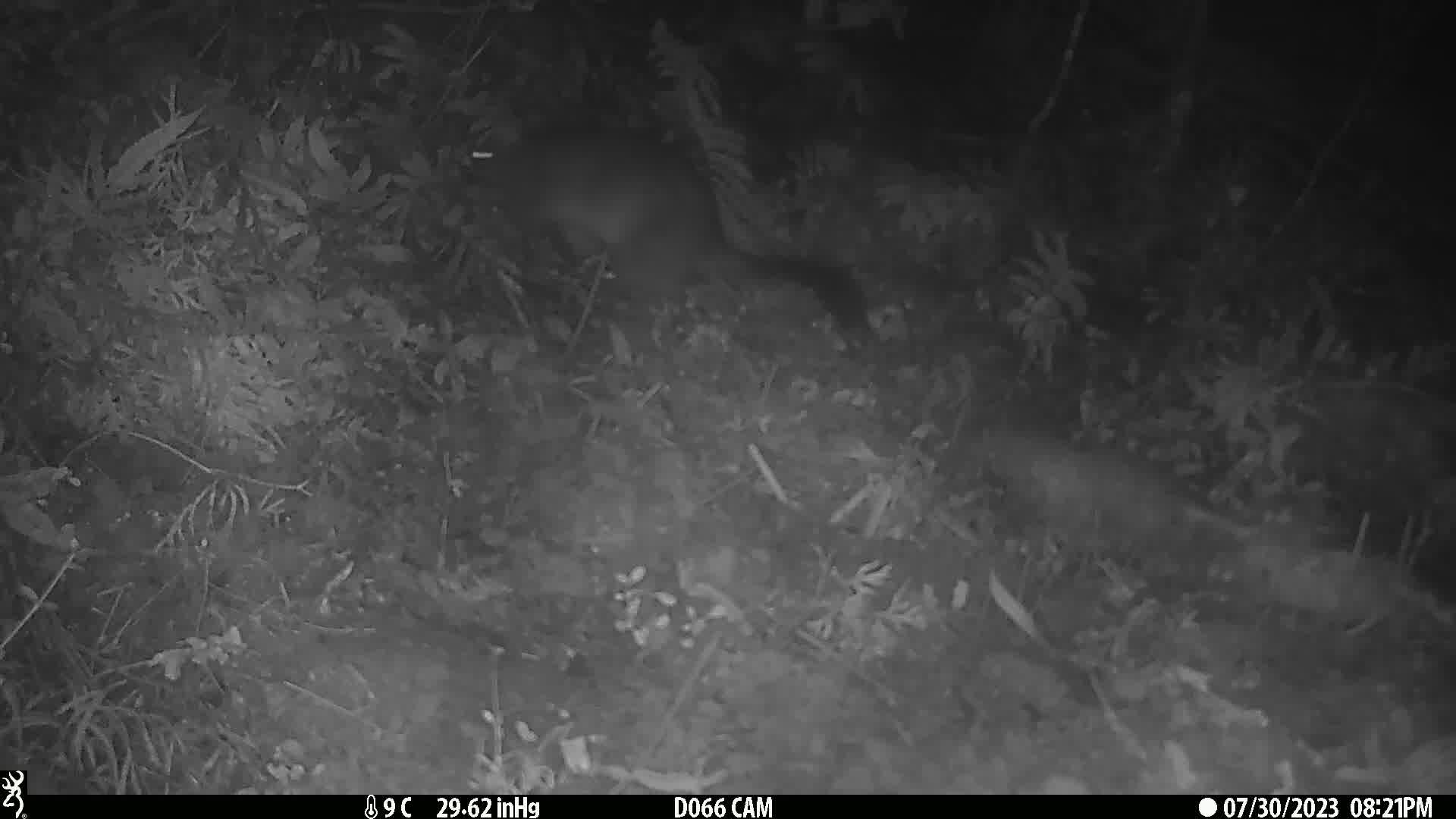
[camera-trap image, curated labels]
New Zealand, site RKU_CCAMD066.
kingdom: Animalia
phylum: Chordata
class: Mammalia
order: Diprotodontia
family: Phalangeridae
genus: Trichosurus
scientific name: Trichosurus vulpecula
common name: common brushtail possum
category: possum